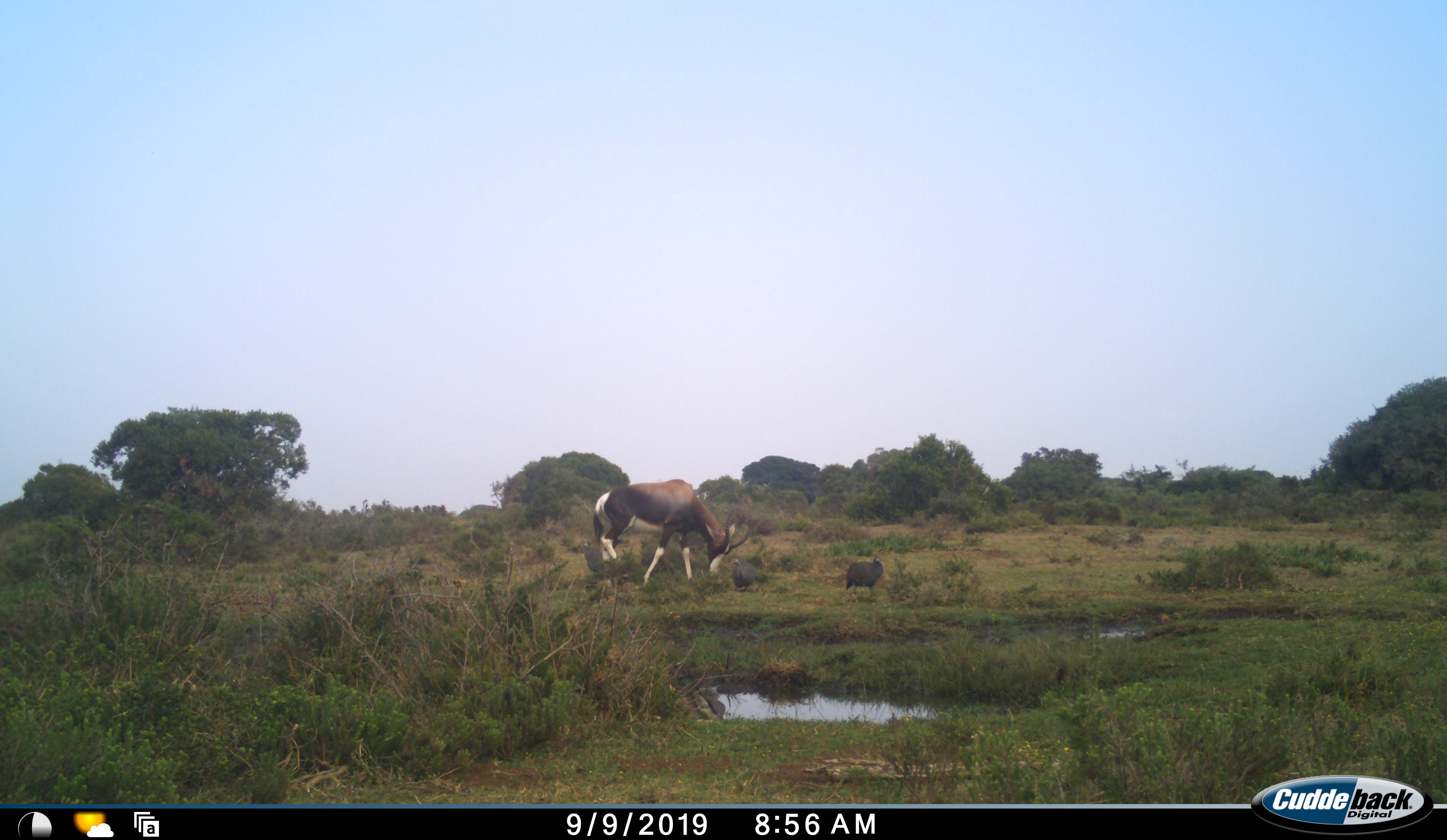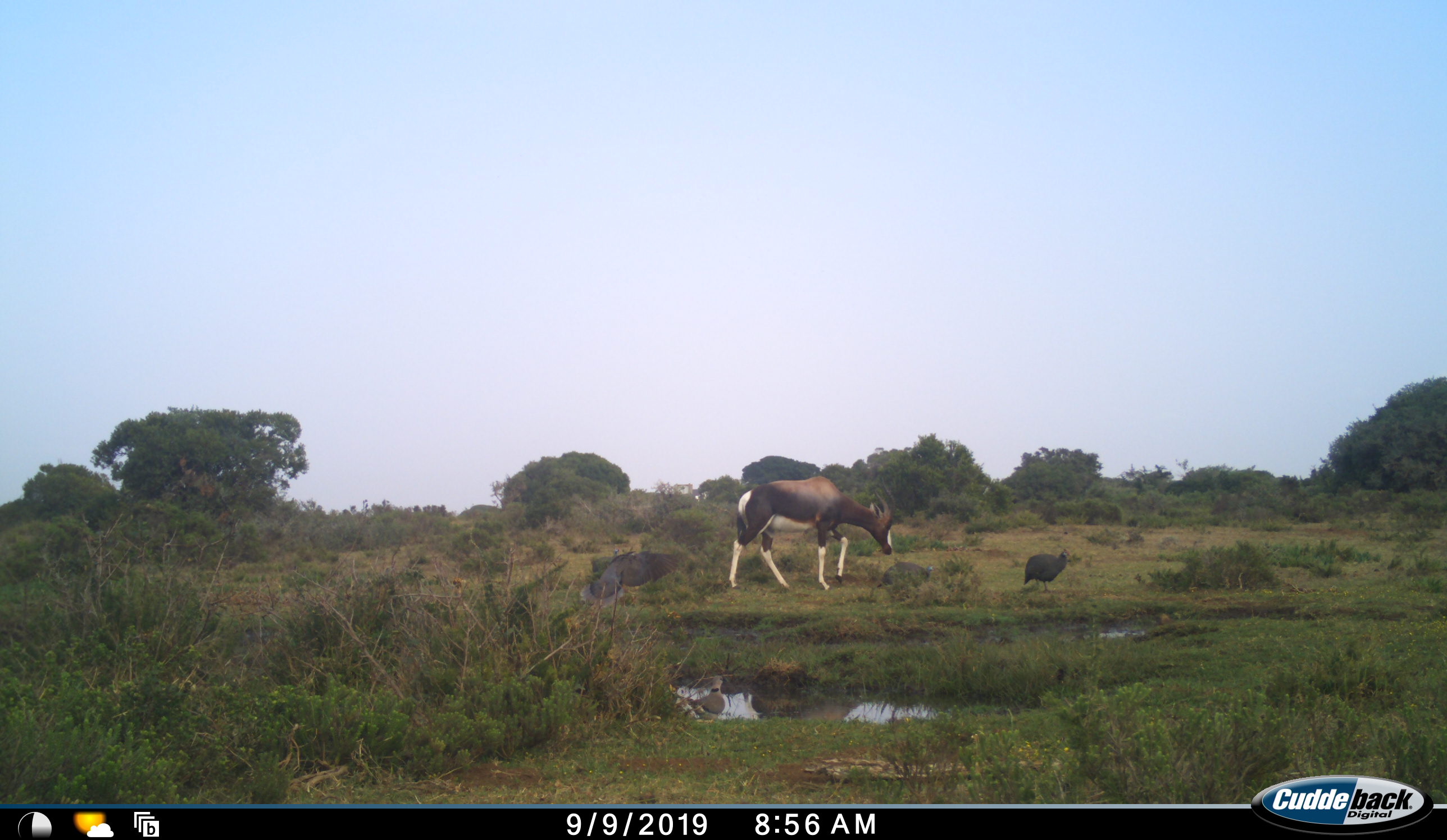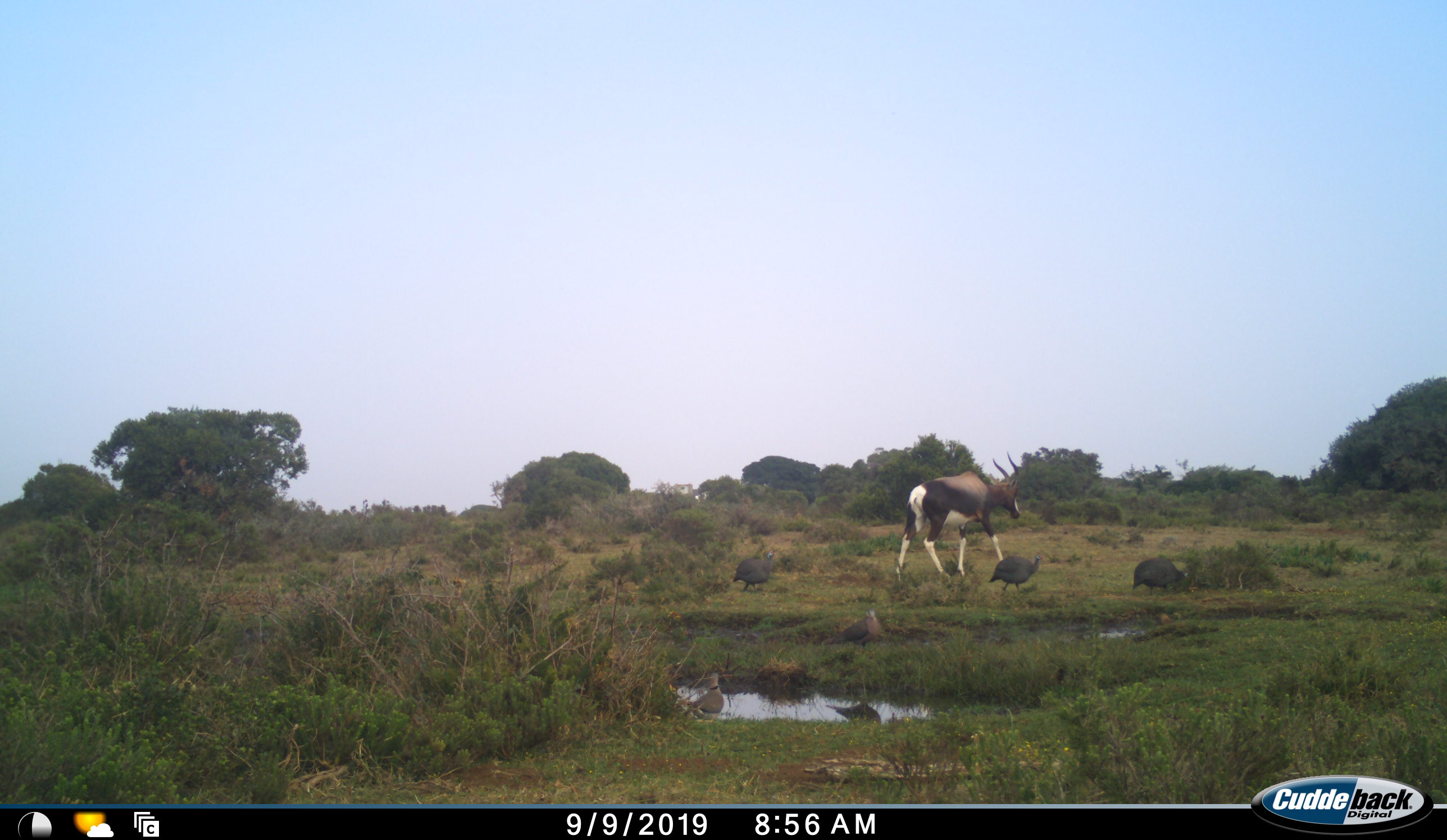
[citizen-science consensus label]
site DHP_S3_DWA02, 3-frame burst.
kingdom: Animalia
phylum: Chordata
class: Mammalia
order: Artiodactyla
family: Bovidae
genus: Damaliscus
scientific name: Damaliscus pygargus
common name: bontebok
Bontebok (Damaliscus pygargus), count 1. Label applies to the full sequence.